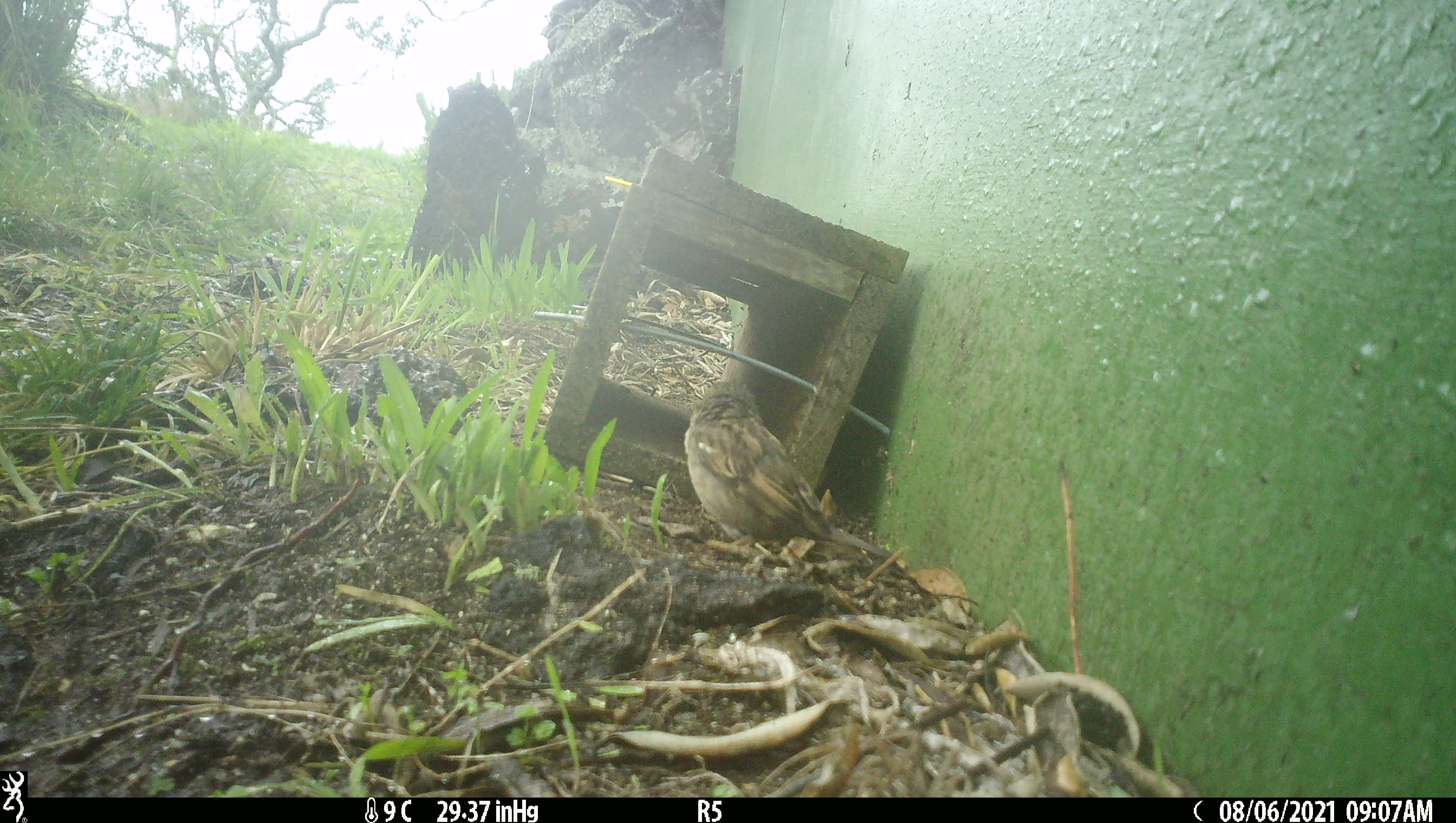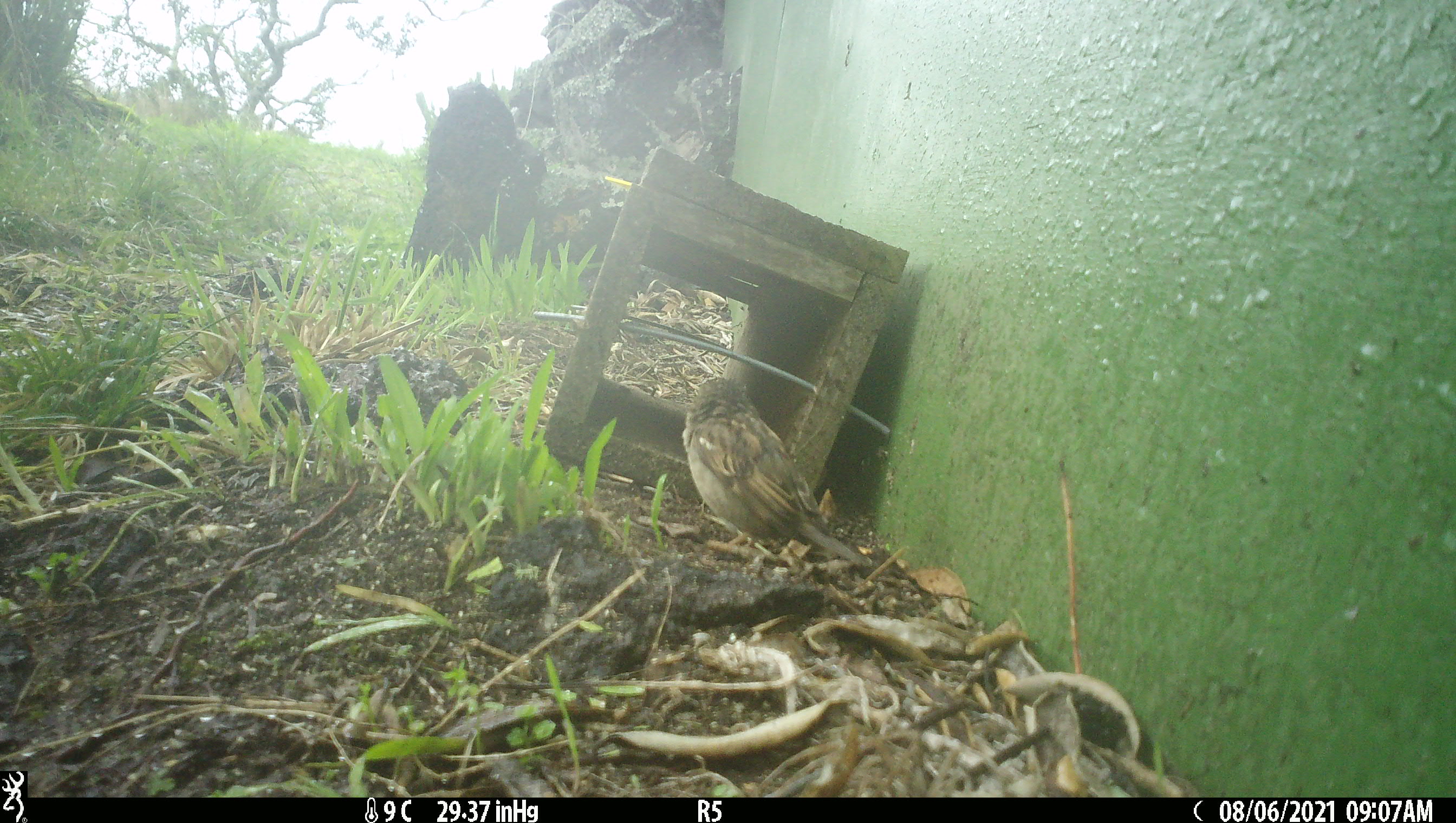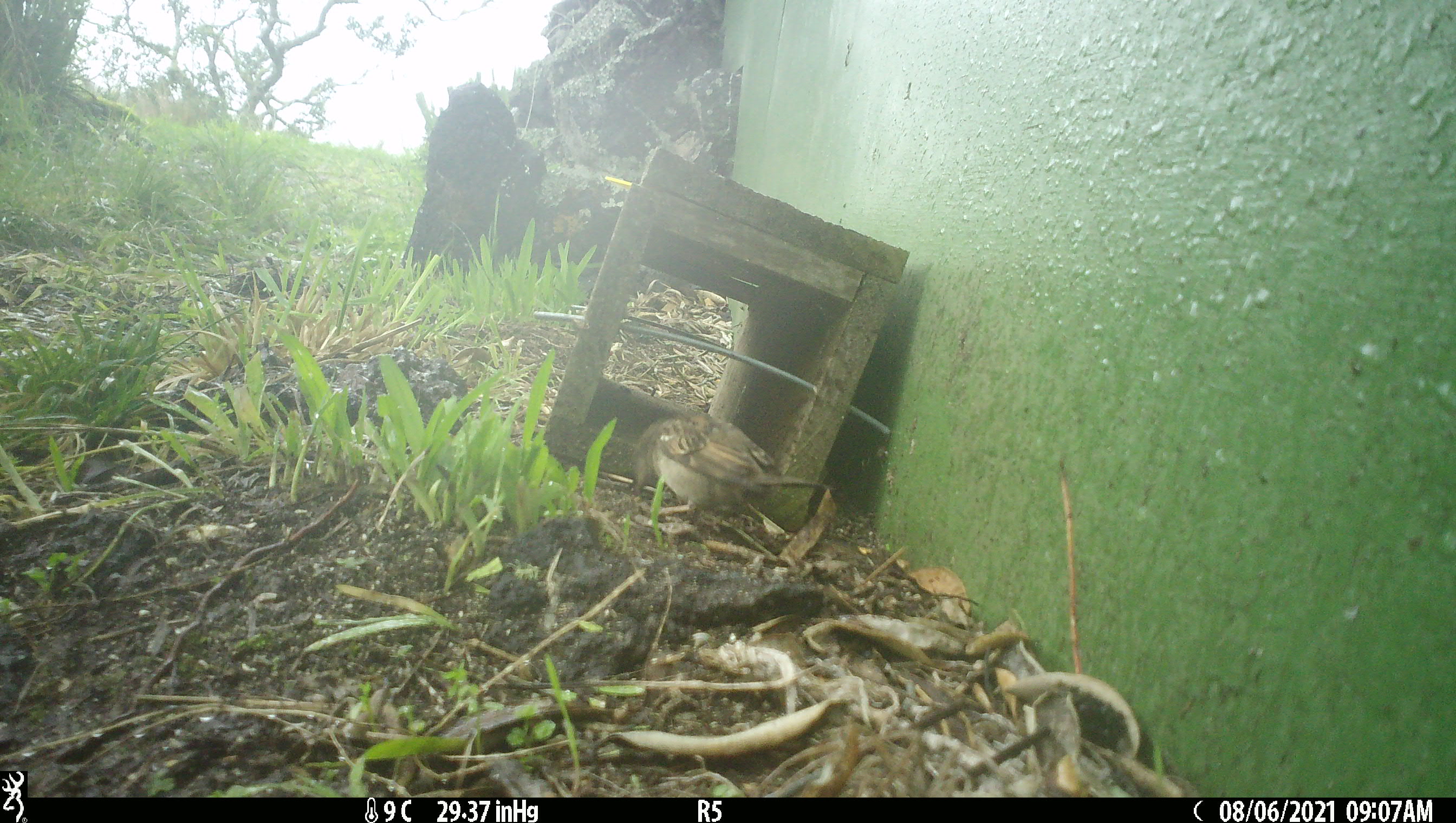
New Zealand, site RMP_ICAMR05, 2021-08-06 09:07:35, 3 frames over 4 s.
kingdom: Animalia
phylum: Chordata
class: Aves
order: Passeriformes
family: Passeridae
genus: Passer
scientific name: Passer domesticus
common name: house sparrow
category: sparrow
Sparrow (house sparrow) (Passer domesticus).